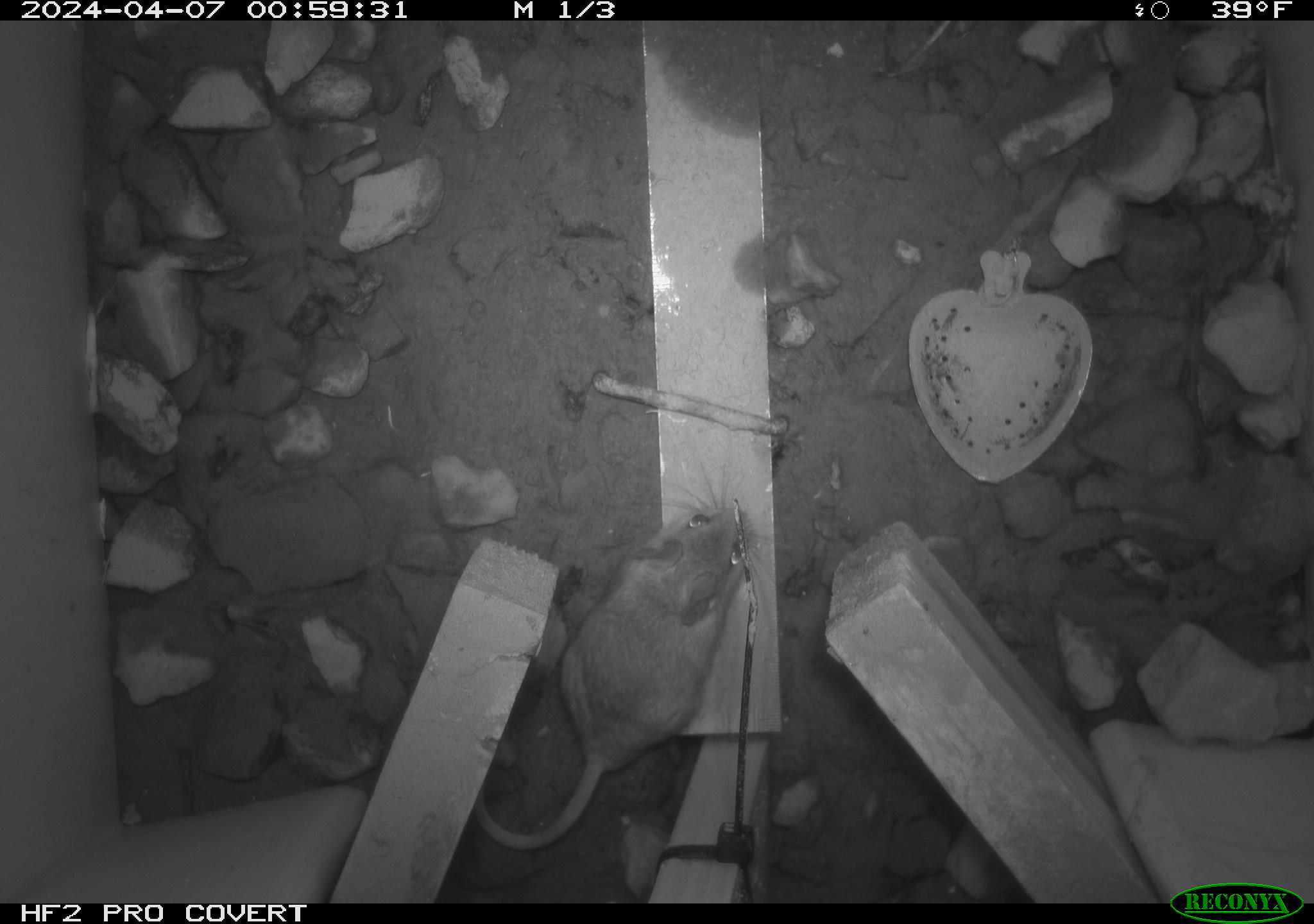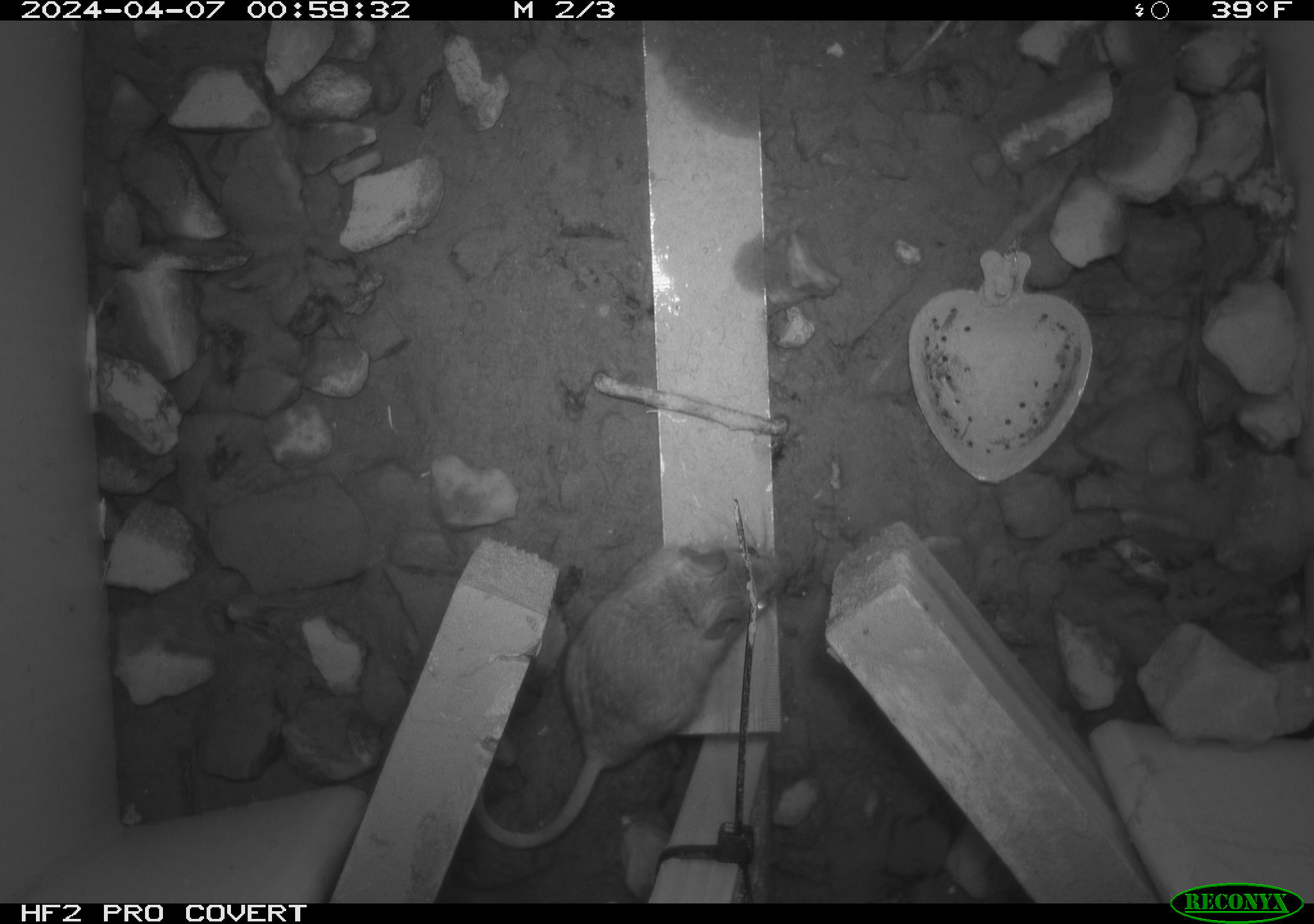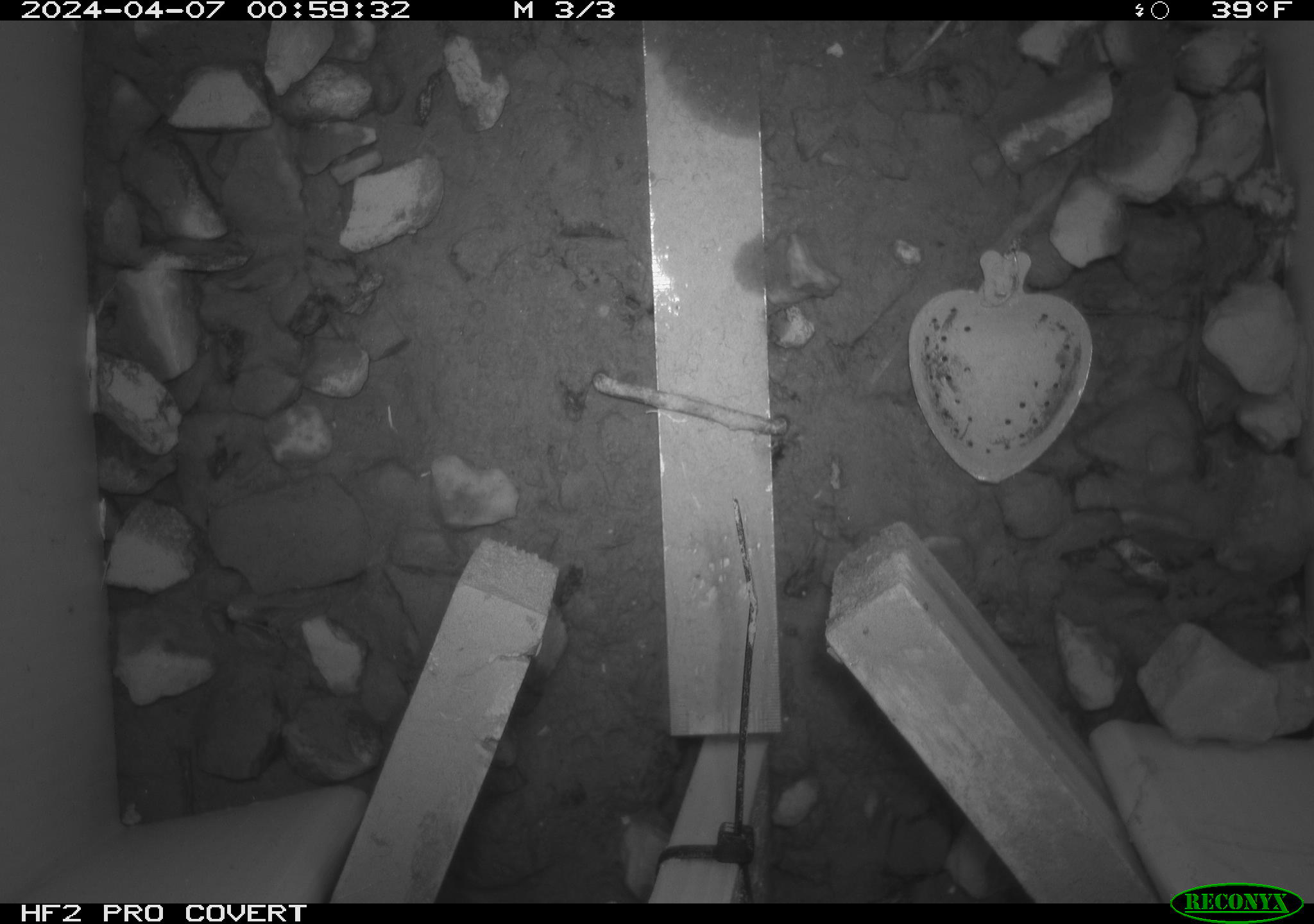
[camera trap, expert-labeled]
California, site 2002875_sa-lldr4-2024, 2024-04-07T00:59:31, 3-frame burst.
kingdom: Animalia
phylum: Chordata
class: Mammalia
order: Rodentia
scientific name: Rodentia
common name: mouse species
Mouse species (Rodentia).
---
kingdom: Animalia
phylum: Chordata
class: Mammalia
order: Rodentia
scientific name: Rodentia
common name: rodent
Rodent (Rodentia).